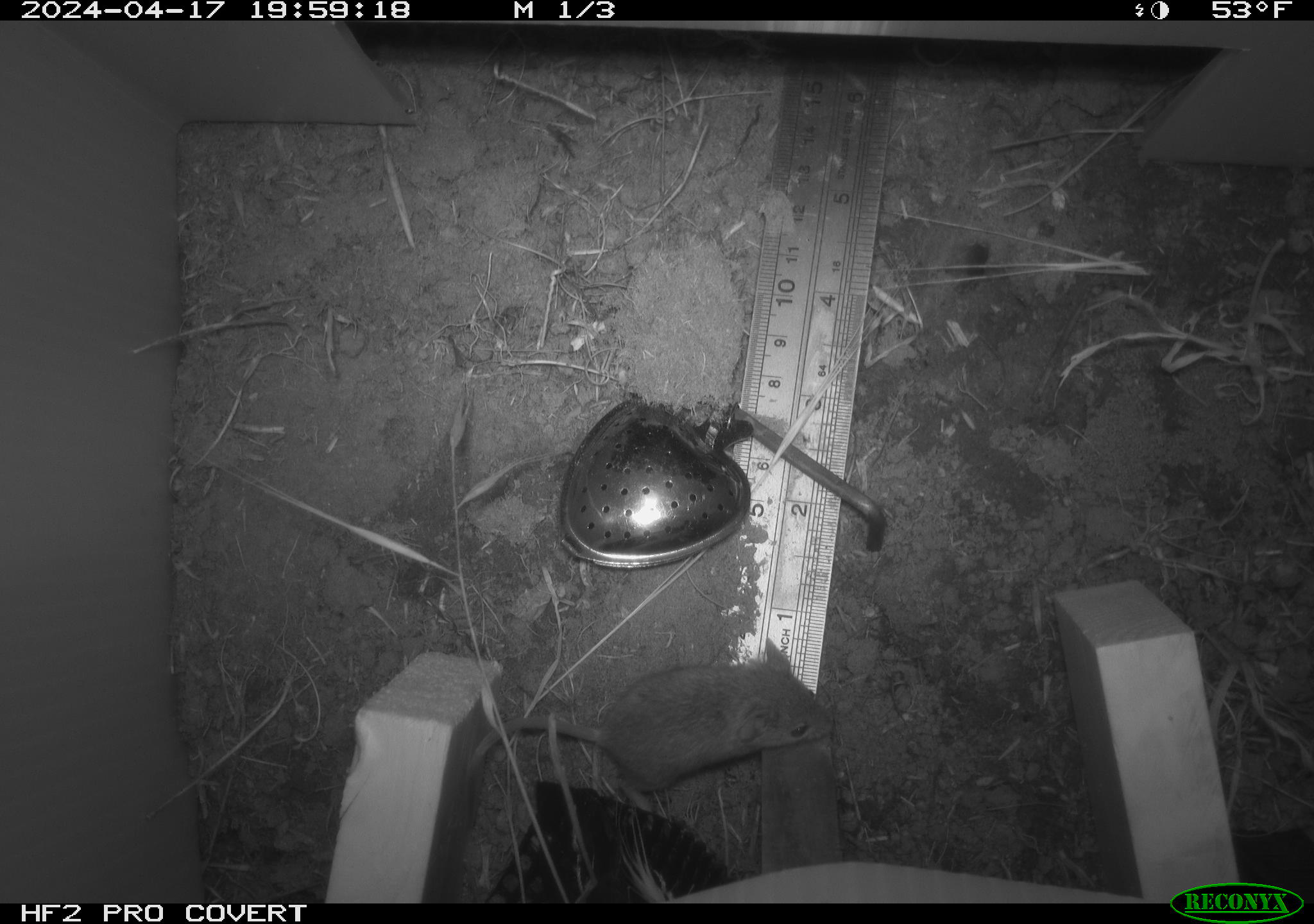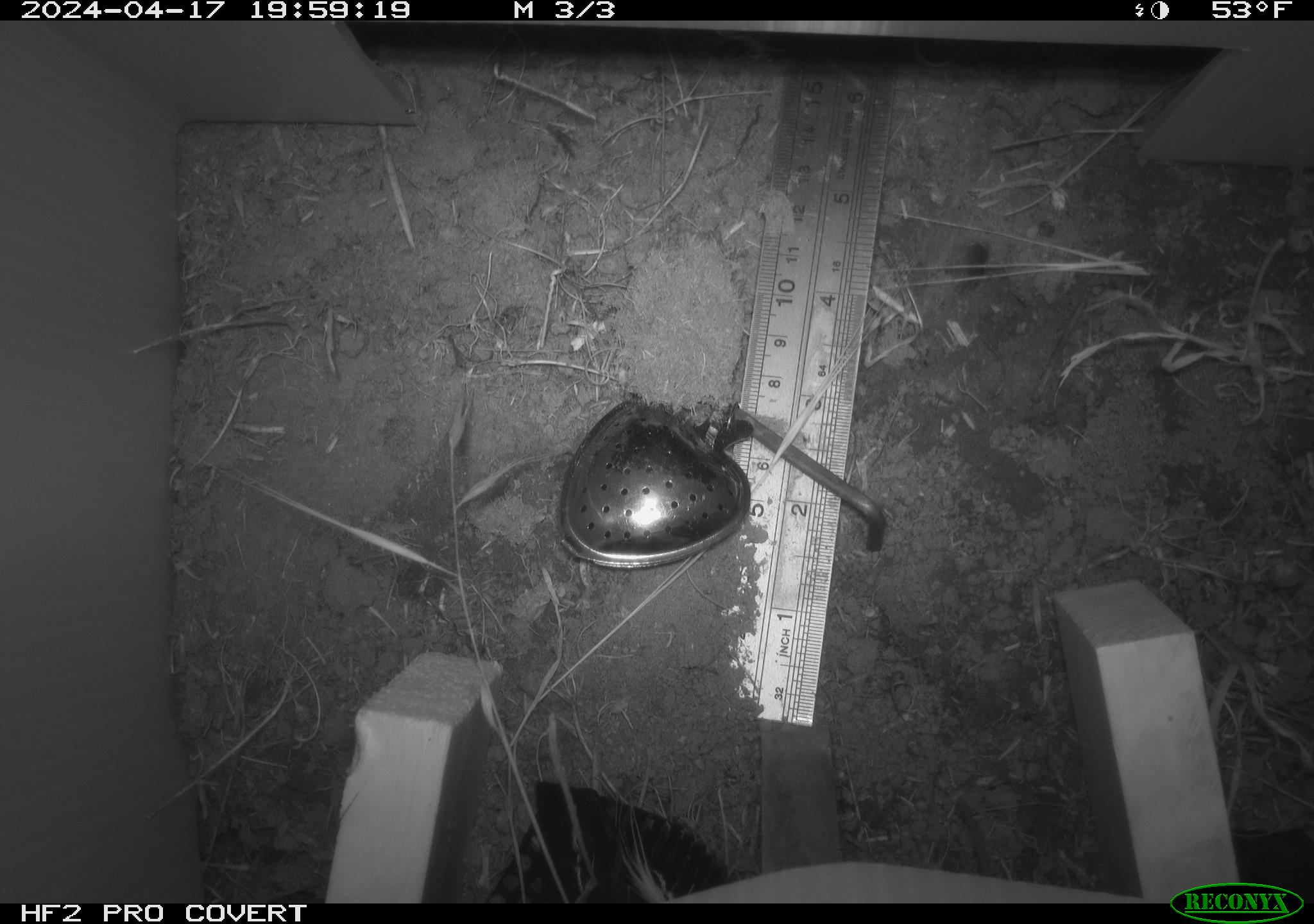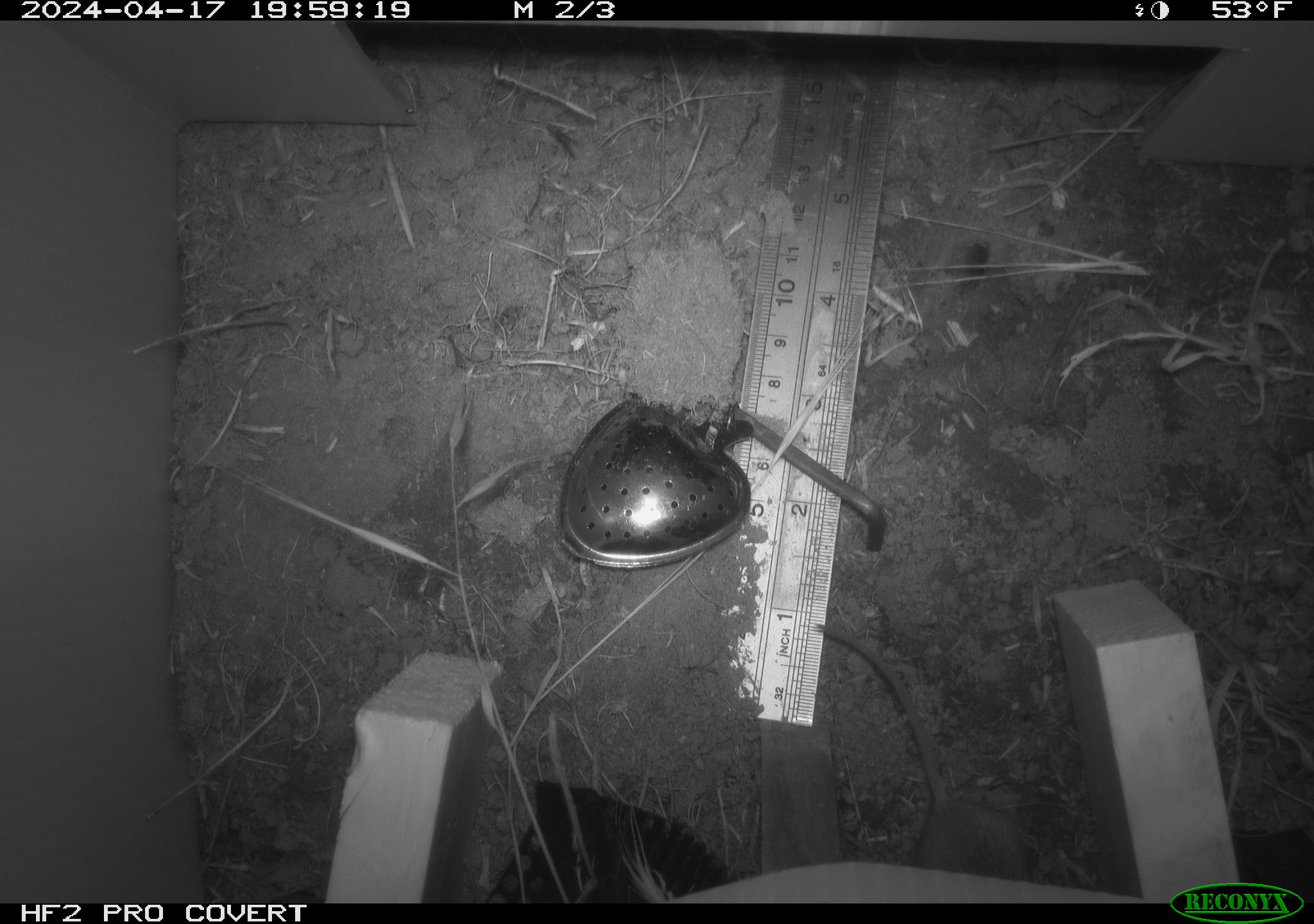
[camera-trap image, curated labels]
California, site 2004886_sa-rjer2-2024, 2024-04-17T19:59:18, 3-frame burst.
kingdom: Animalia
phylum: Chordata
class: Mammalia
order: Rodentia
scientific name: Rodentia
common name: mouse species